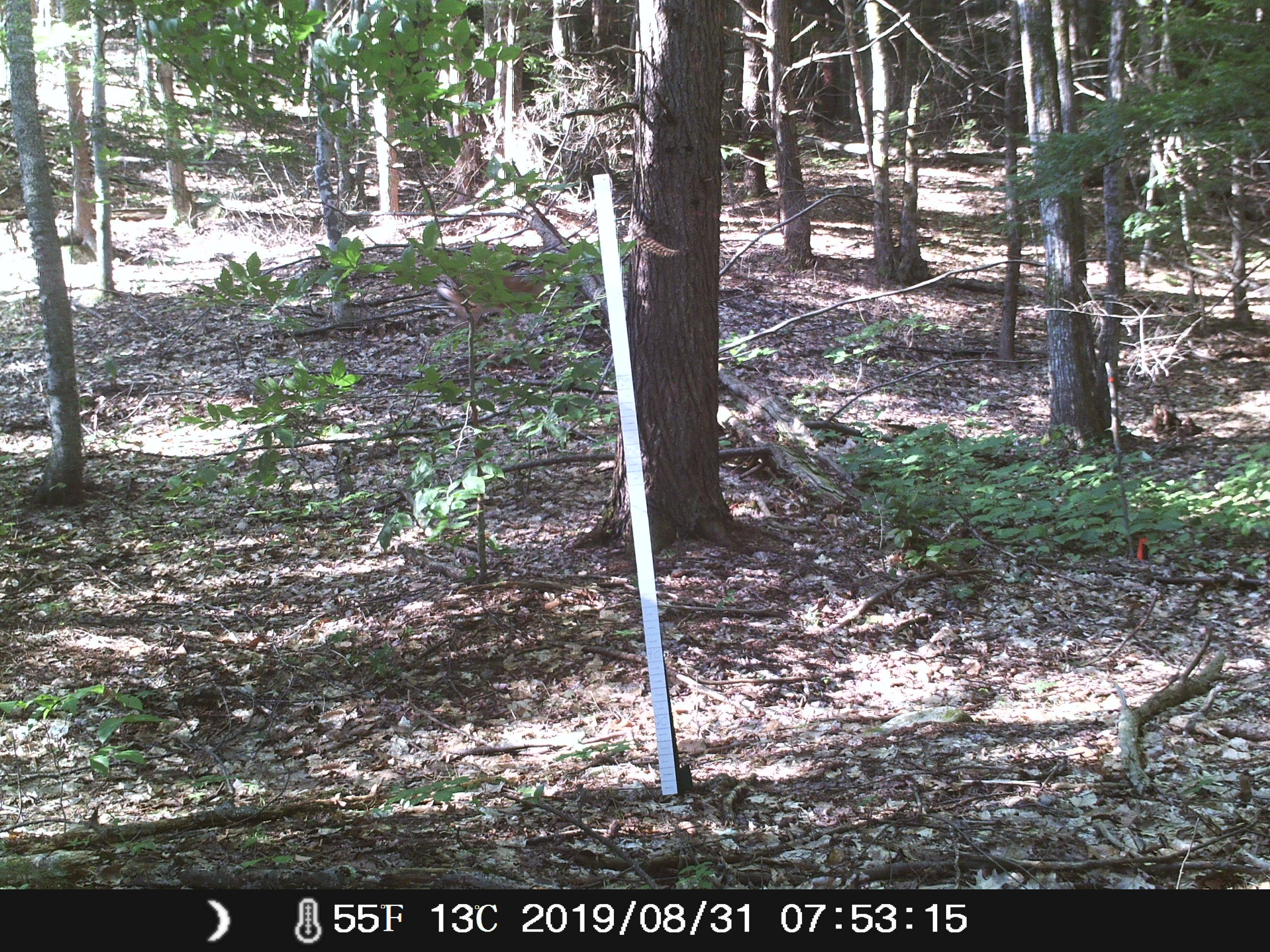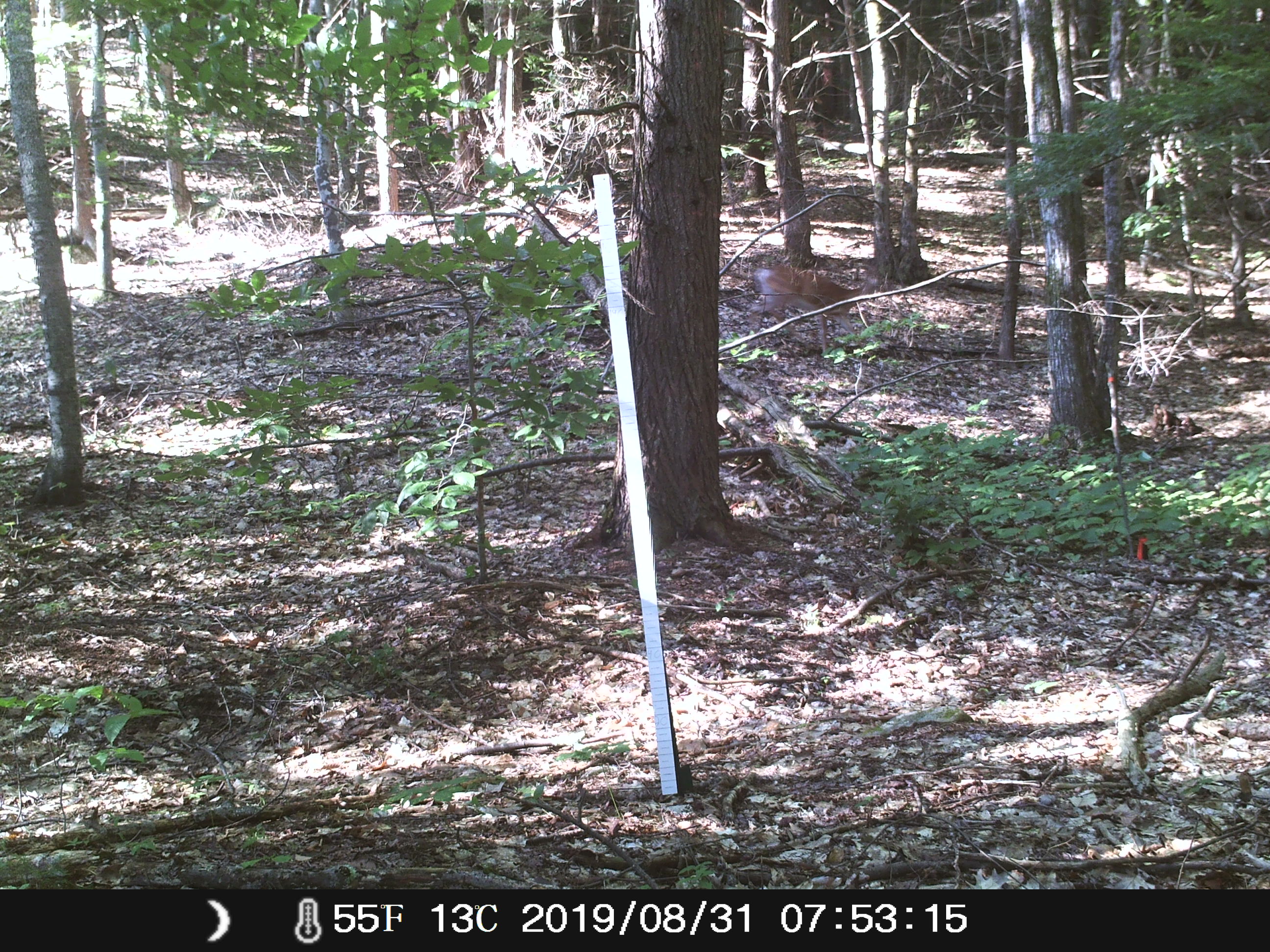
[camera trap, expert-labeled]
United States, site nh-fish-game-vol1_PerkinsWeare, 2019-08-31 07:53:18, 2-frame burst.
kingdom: Animalia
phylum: Chordata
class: Mammalia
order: Artiodactyla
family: Cervidae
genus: Odocoileus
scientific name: Odocoileus virginianus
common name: white-tailed deer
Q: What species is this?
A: White-tailed deer (Odocoileus virginianus).